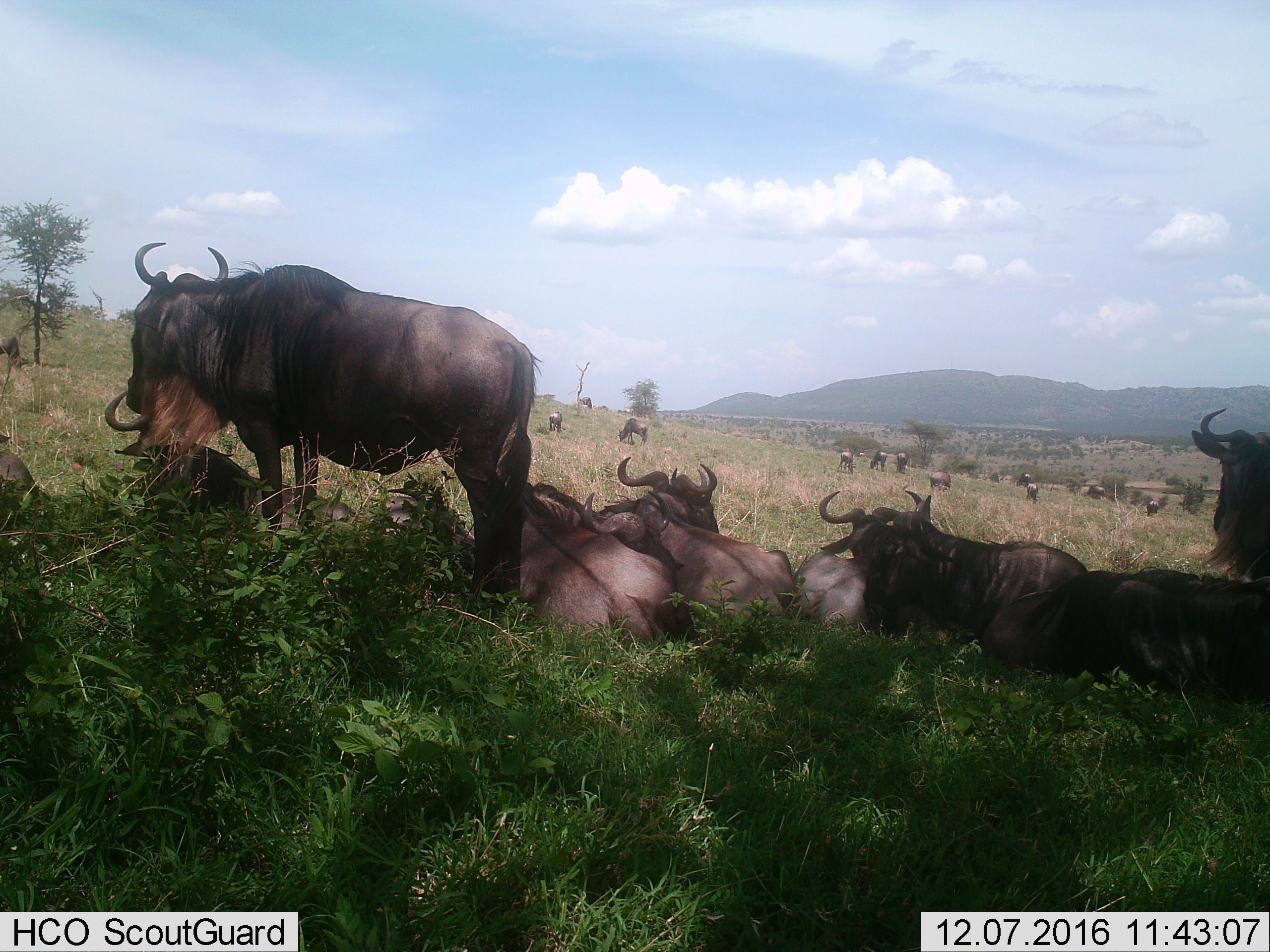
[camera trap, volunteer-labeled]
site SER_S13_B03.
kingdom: Animalia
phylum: Chordata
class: Mammalia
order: Artiodactyla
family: Bovidae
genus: Connochaetes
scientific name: Connochaetes taurinus taurinus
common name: blue wildebeest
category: wildebeestblue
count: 11-50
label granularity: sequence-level